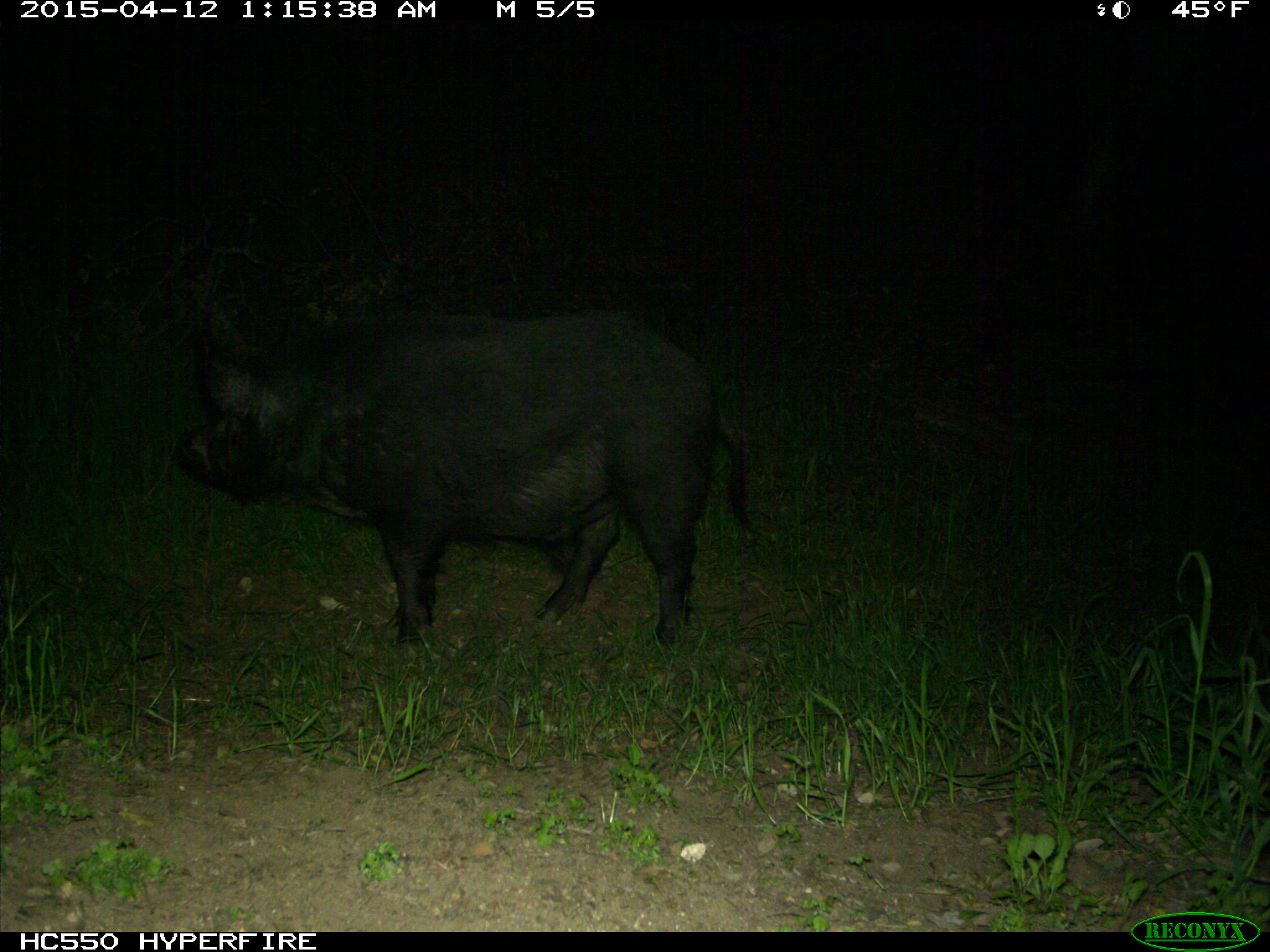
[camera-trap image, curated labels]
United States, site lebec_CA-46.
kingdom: Animalia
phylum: Chordata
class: Mammalia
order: Artiodactyla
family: Suidae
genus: Sus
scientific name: Sus scrofa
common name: wild boar